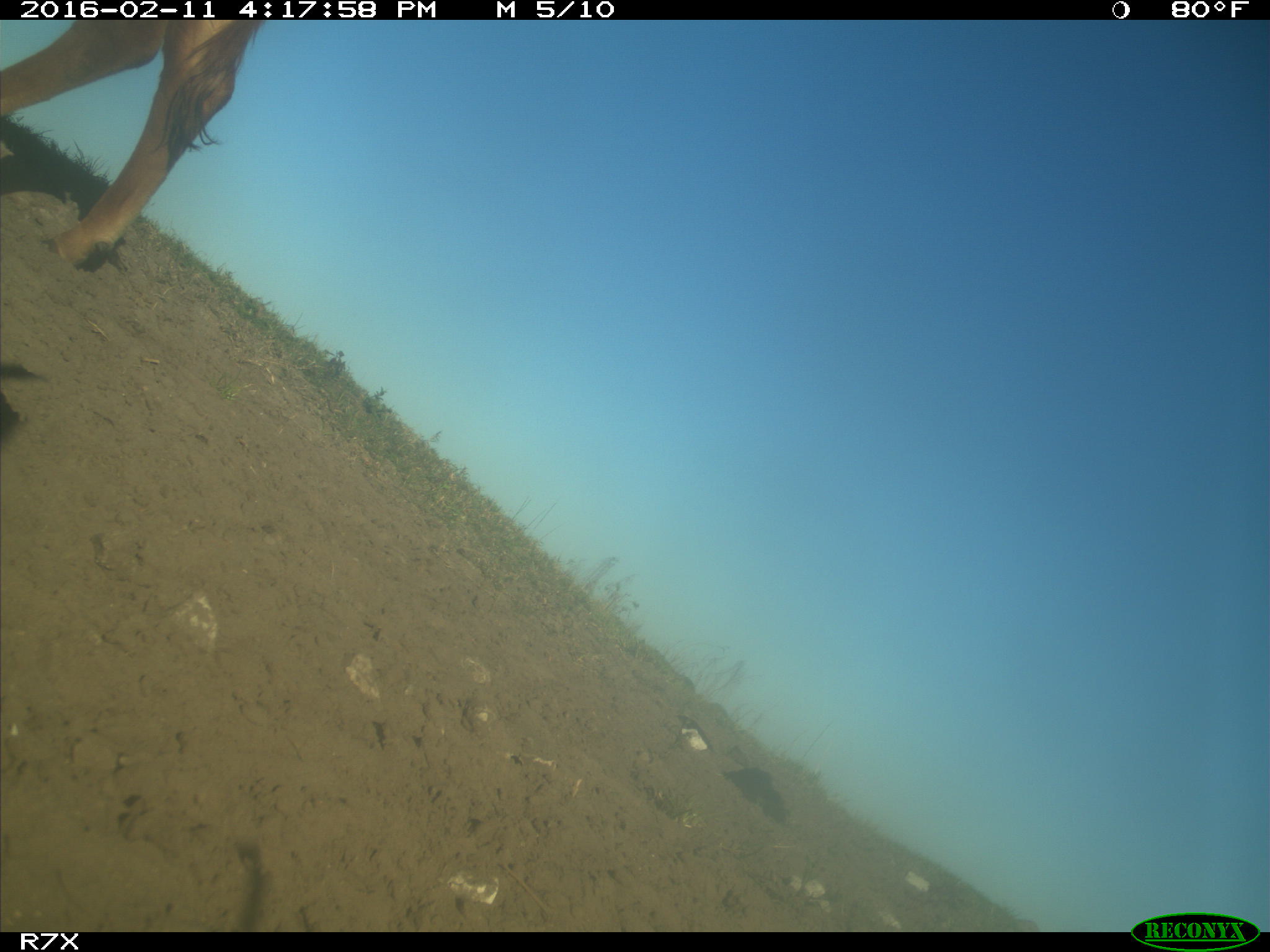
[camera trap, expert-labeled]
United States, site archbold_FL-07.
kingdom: Animalia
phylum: Chordata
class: Mammalia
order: Artiodactyla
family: Bovidae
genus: Bos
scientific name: Bos taurus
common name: domestic cow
Bos taurus (domestic cow).